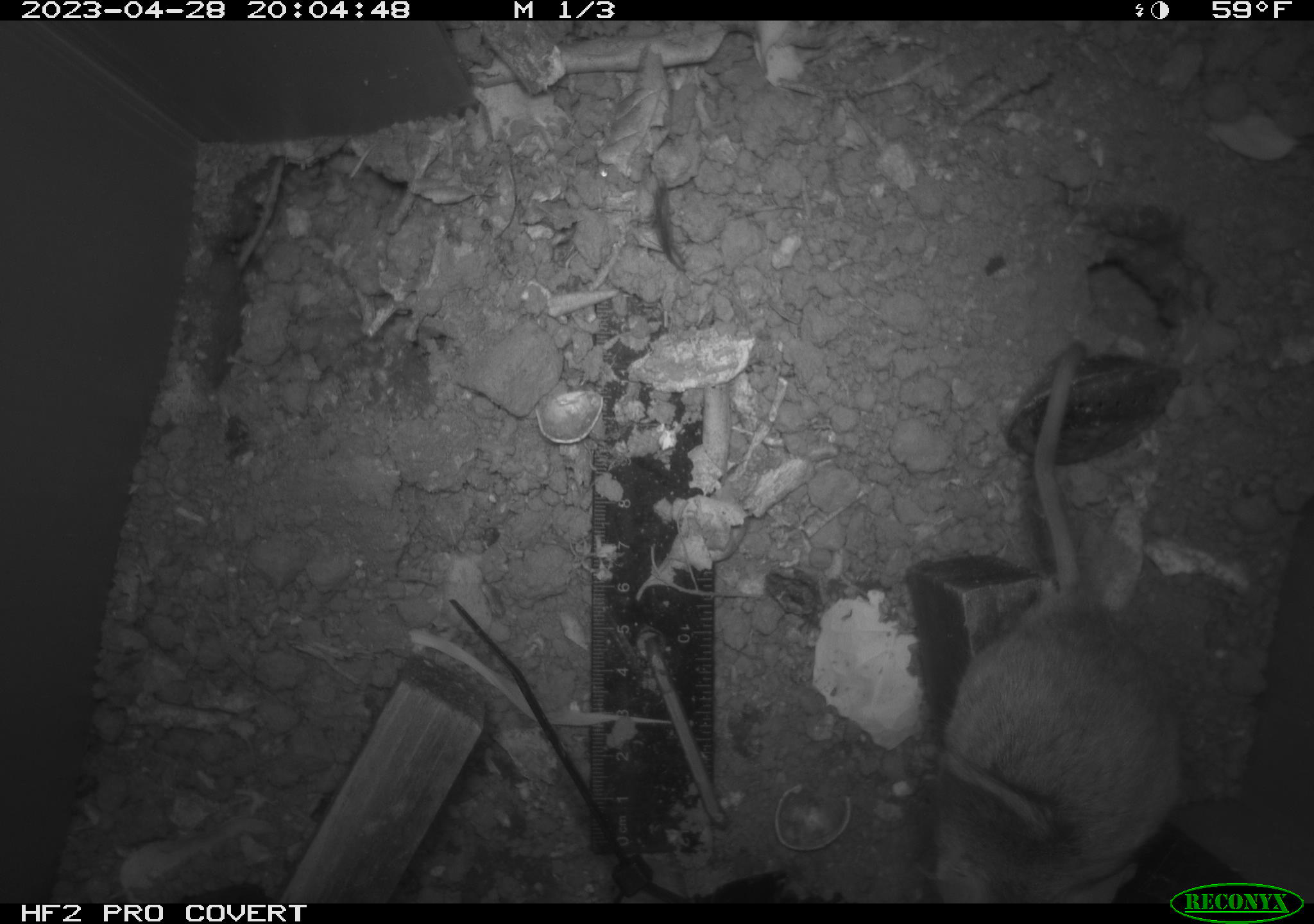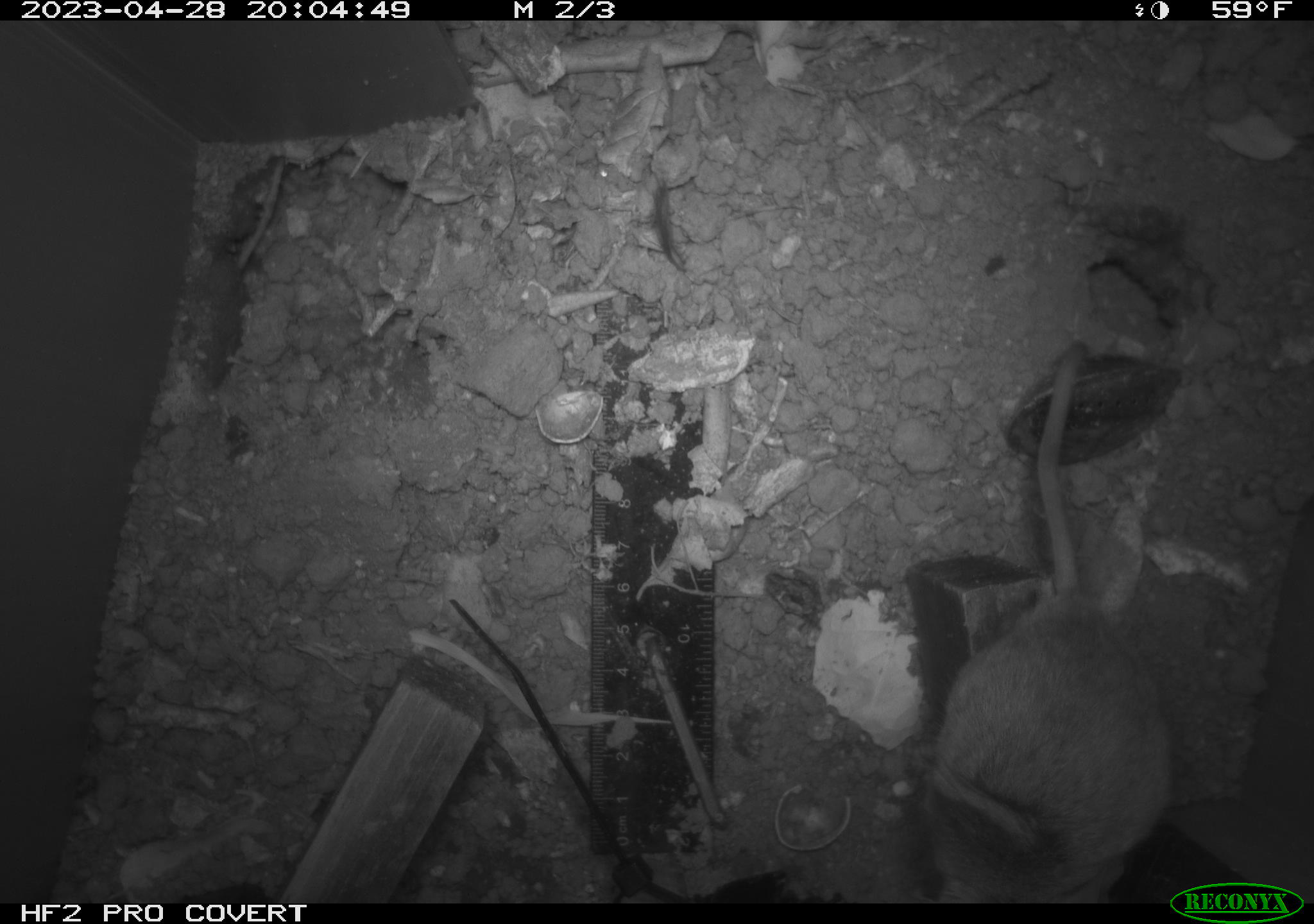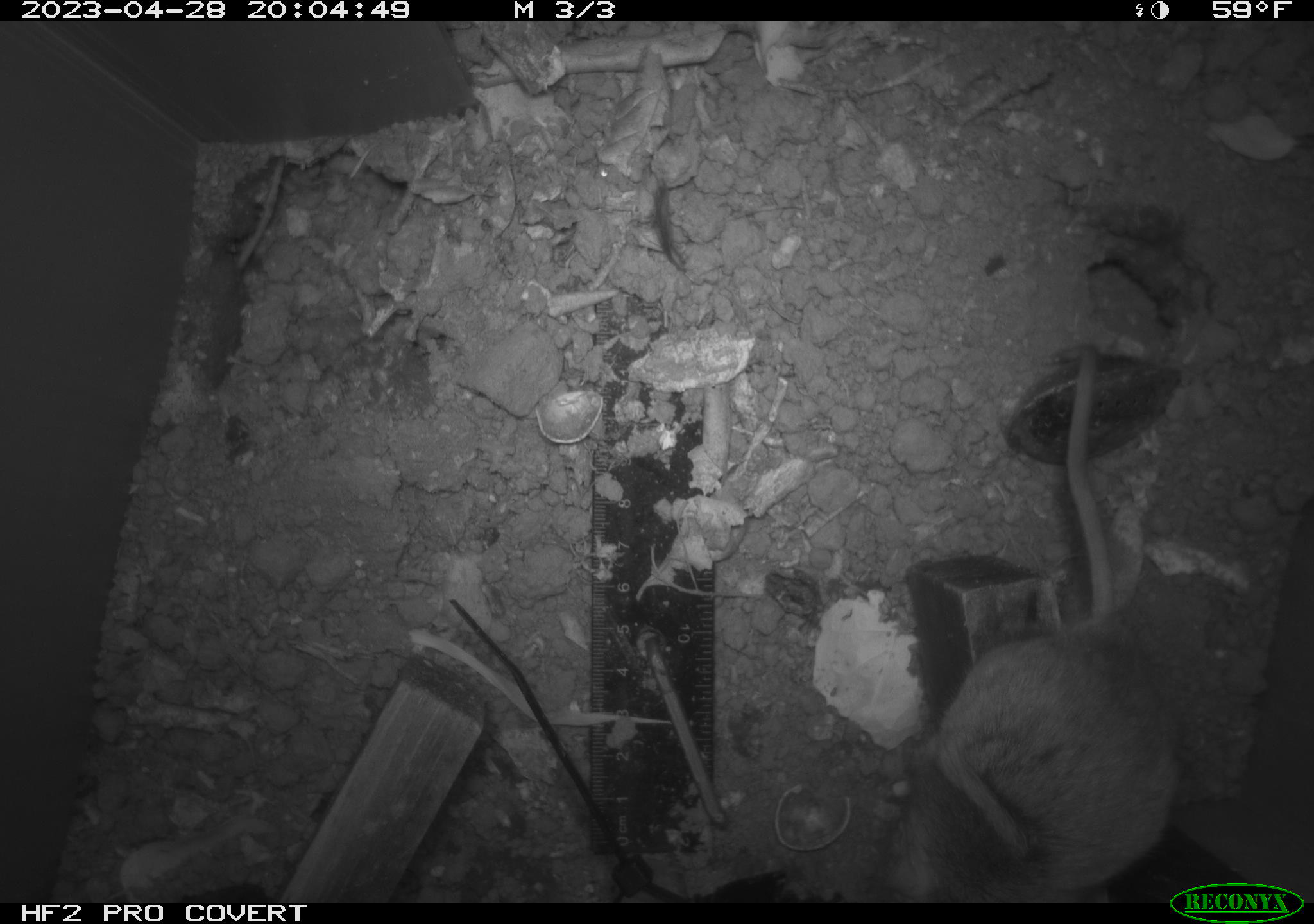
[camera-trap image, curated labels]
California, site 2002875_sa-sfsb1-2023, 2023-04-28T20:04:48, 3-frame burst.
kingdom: Animalia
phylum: Chordata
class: Mammalia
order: Rodentia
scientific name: Rodentia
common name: mouse species